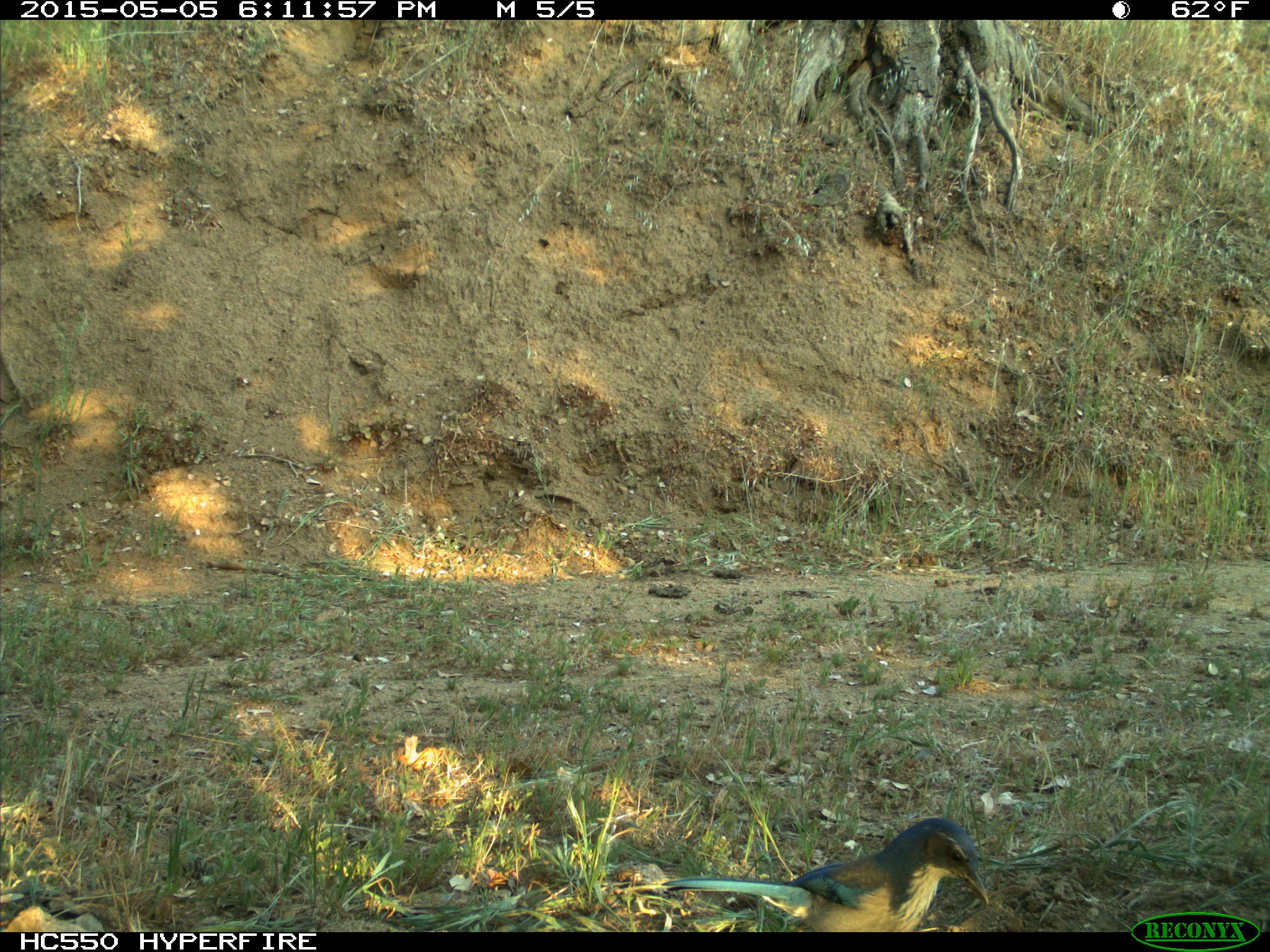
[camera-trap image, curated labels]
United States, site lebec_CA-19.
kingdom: Animalia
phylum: Chordata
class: Aves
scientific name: Aves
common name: birds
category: unidentified bird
Unidentified bird (birds) (Aves).